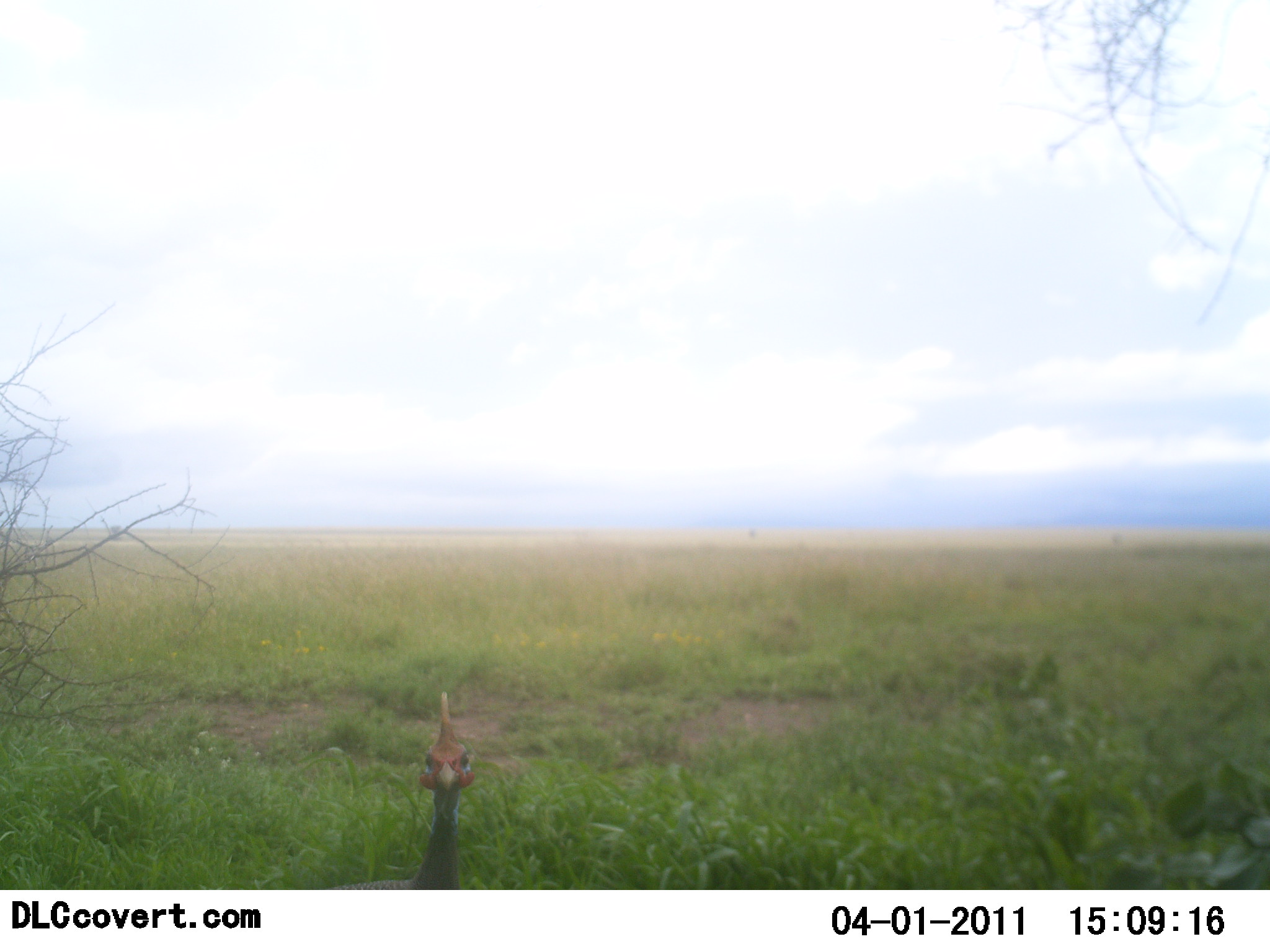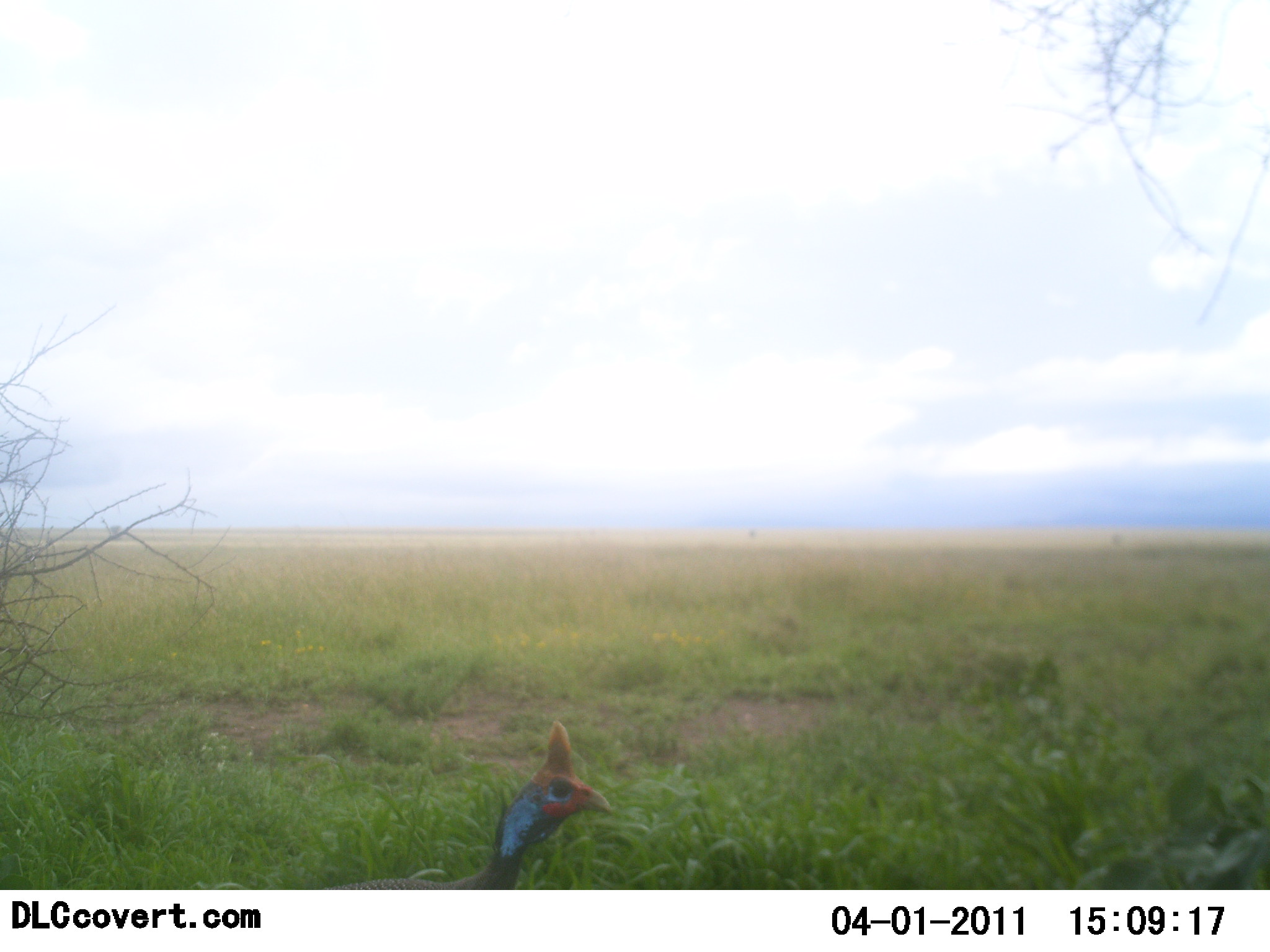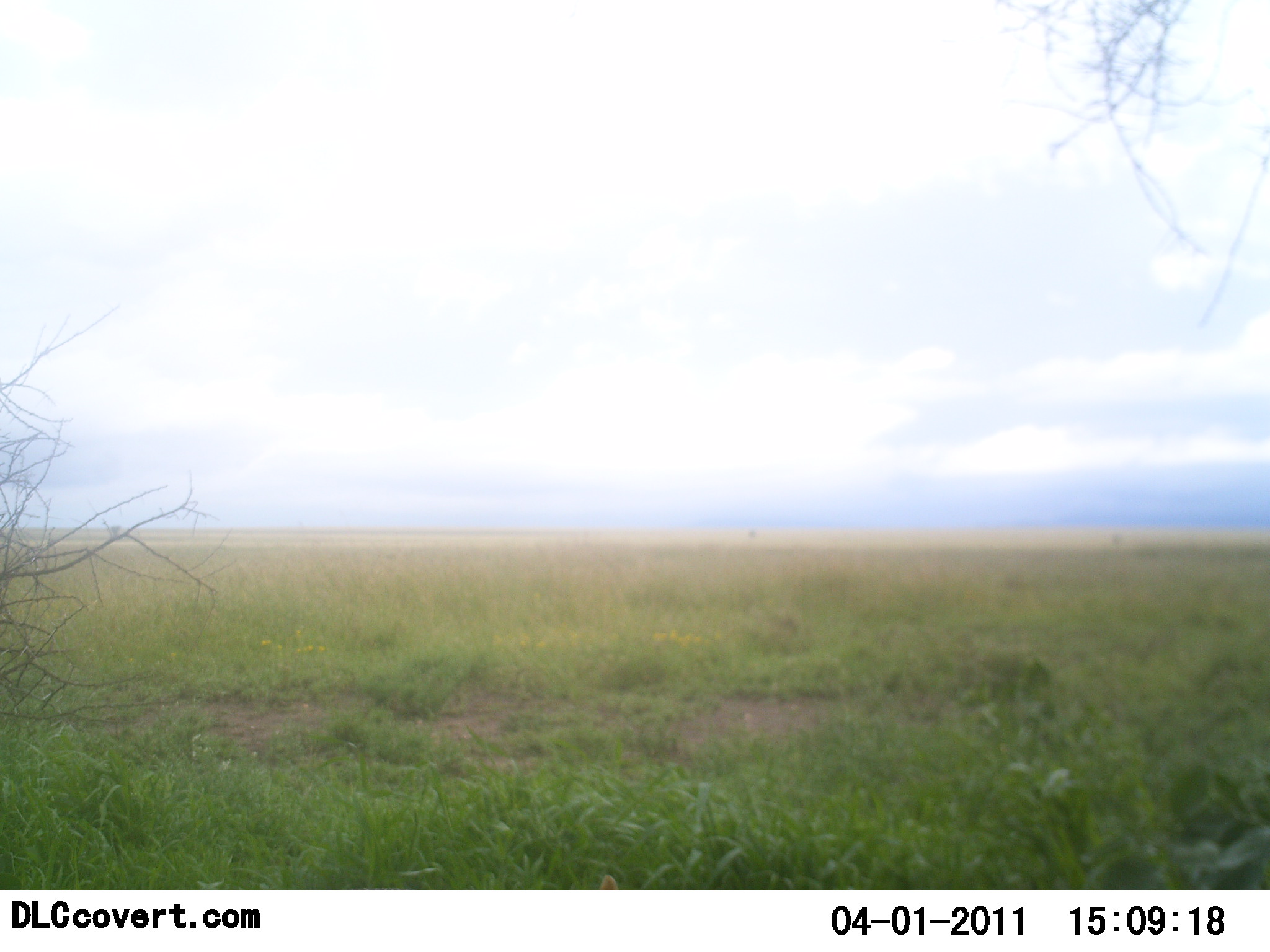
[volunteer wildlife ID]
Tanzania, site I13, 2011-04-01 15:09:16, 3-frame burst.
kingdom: Animalia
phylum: Chordata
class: Aves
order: Galliformes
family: Numididae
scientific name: Numididae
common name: guinea fowl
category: guineafowl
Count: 1.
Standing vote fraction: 75%.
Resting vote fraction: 0%.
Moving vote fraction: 17%.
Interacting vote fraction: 0%.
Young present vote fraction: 0%.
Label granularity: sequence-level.